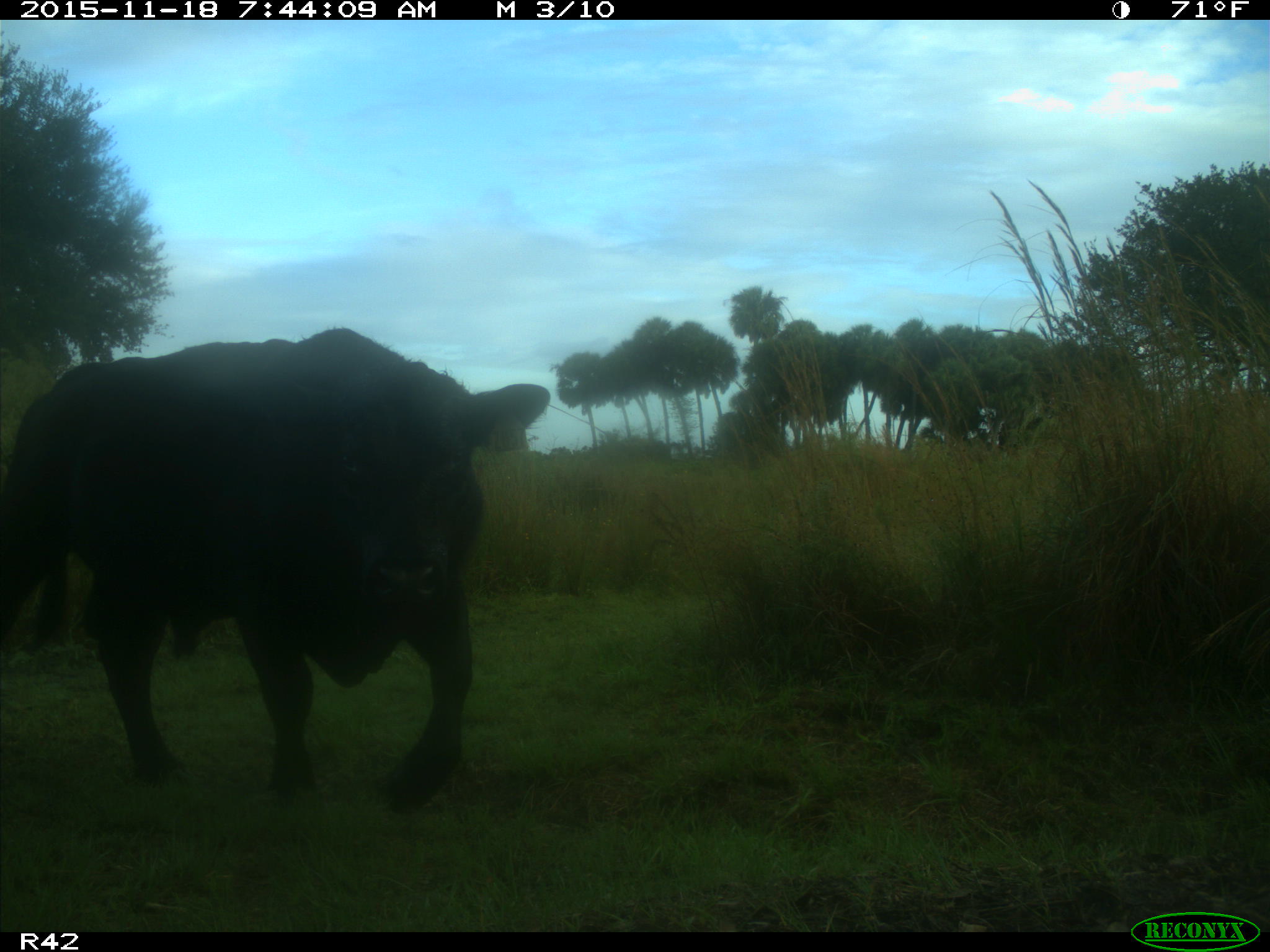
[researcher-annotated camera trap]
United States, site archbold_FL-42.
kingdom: Animalia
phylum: Chordata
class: Mammalia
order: Artiodactyla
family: Bovidae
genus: Bos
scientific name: Bos taurus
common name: domestic cow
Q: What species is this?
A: Bos taurus (domestic cow).